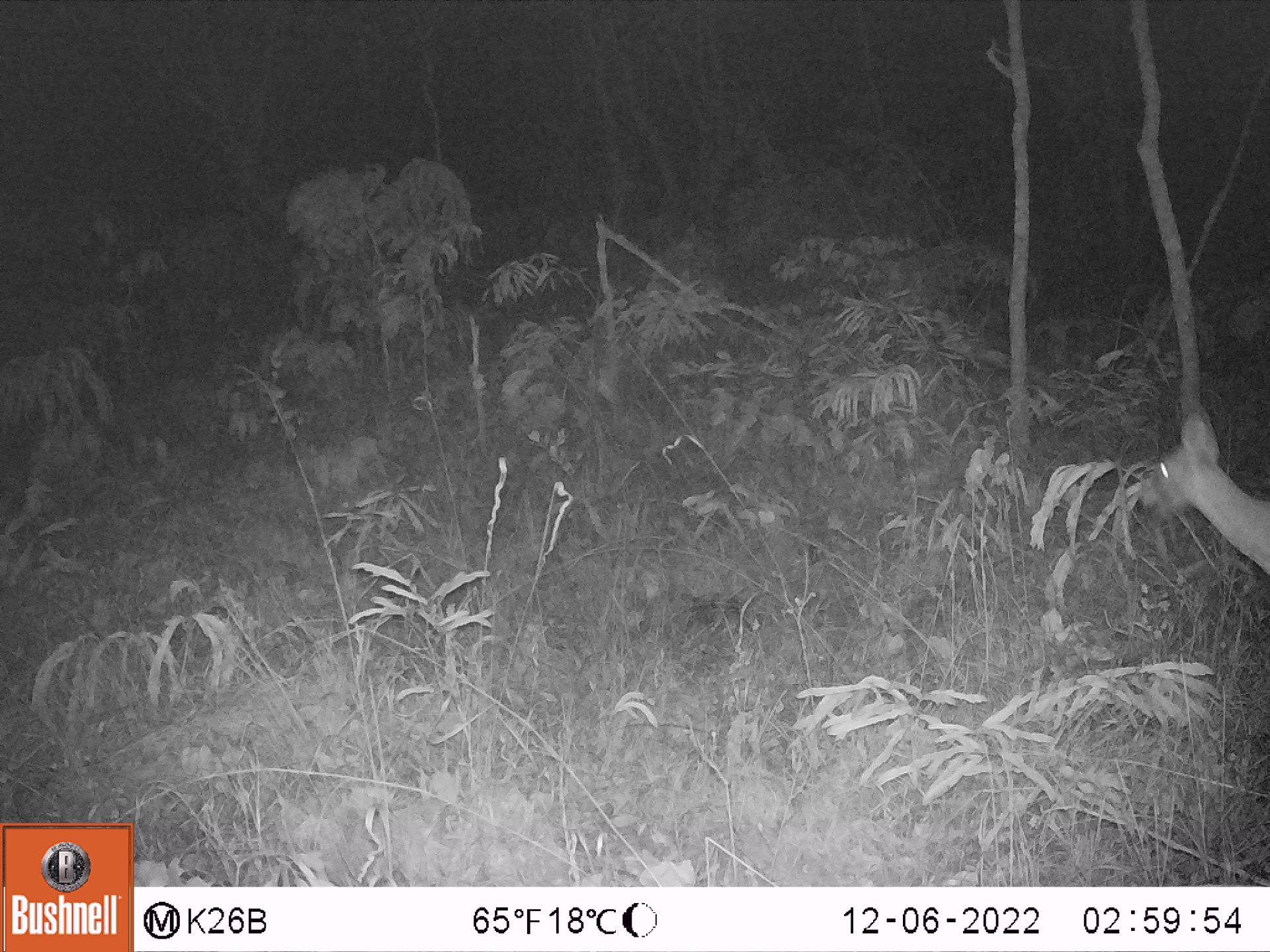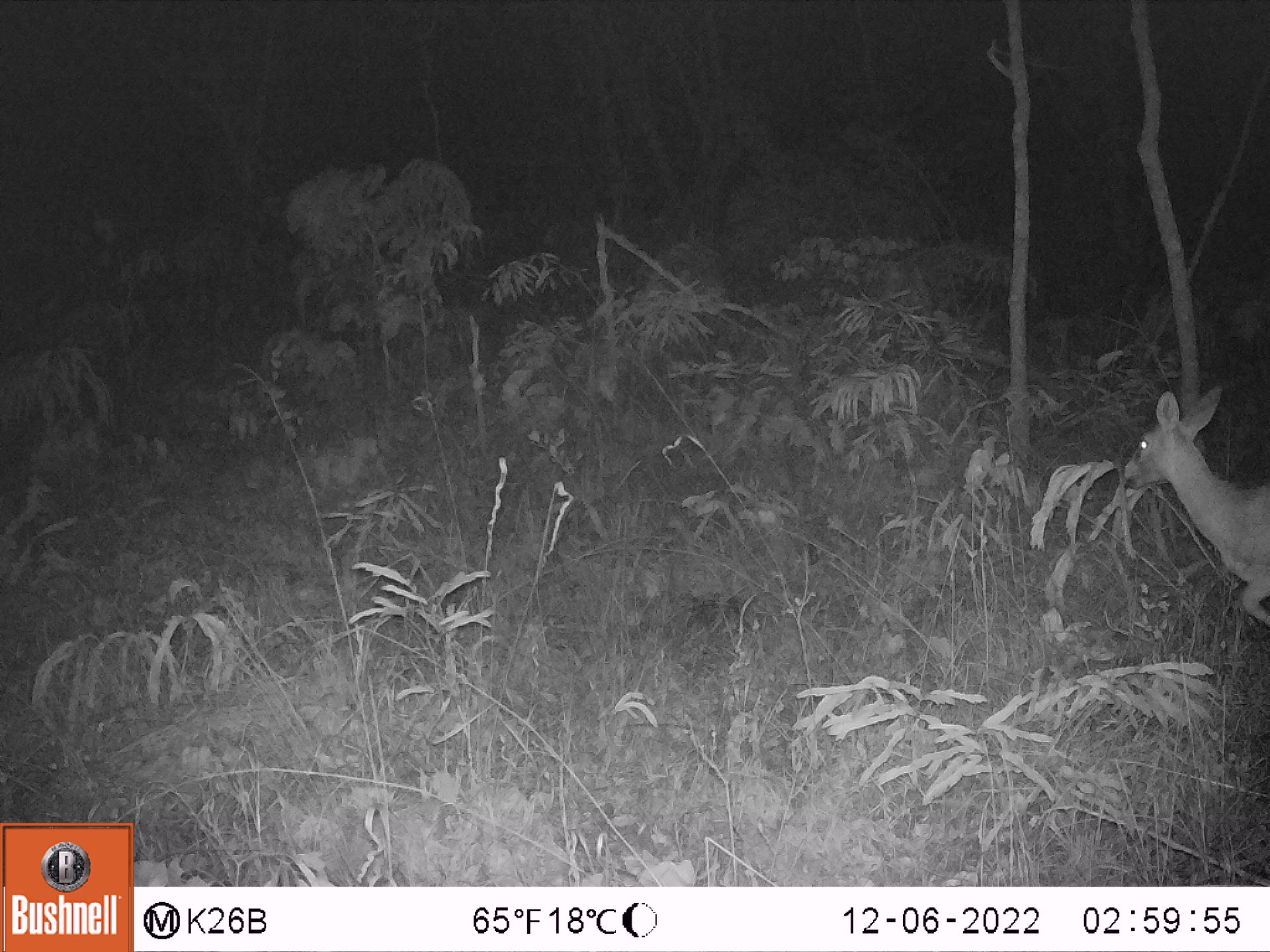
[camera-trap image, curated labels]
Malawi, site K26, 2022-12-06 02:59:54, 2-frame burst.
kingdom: Animalia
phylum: Chordata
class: Mammalia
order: Artiodactyla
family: Bovidae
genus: Sylvicapra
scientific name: Sylvicapra grimmia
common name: common duiker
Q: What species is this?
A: Common duiker (Sylvicapra grimmia).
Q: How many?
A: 1.